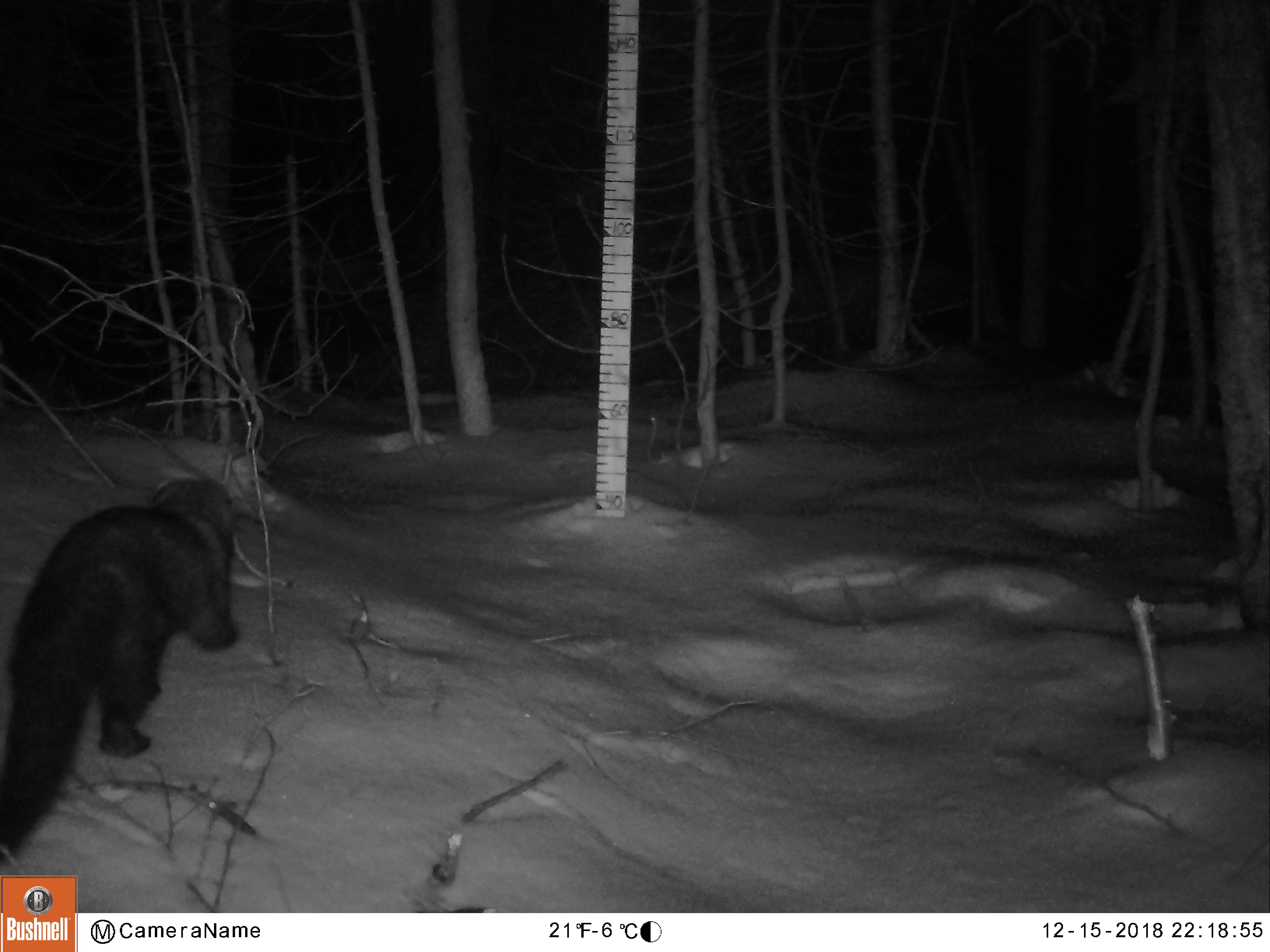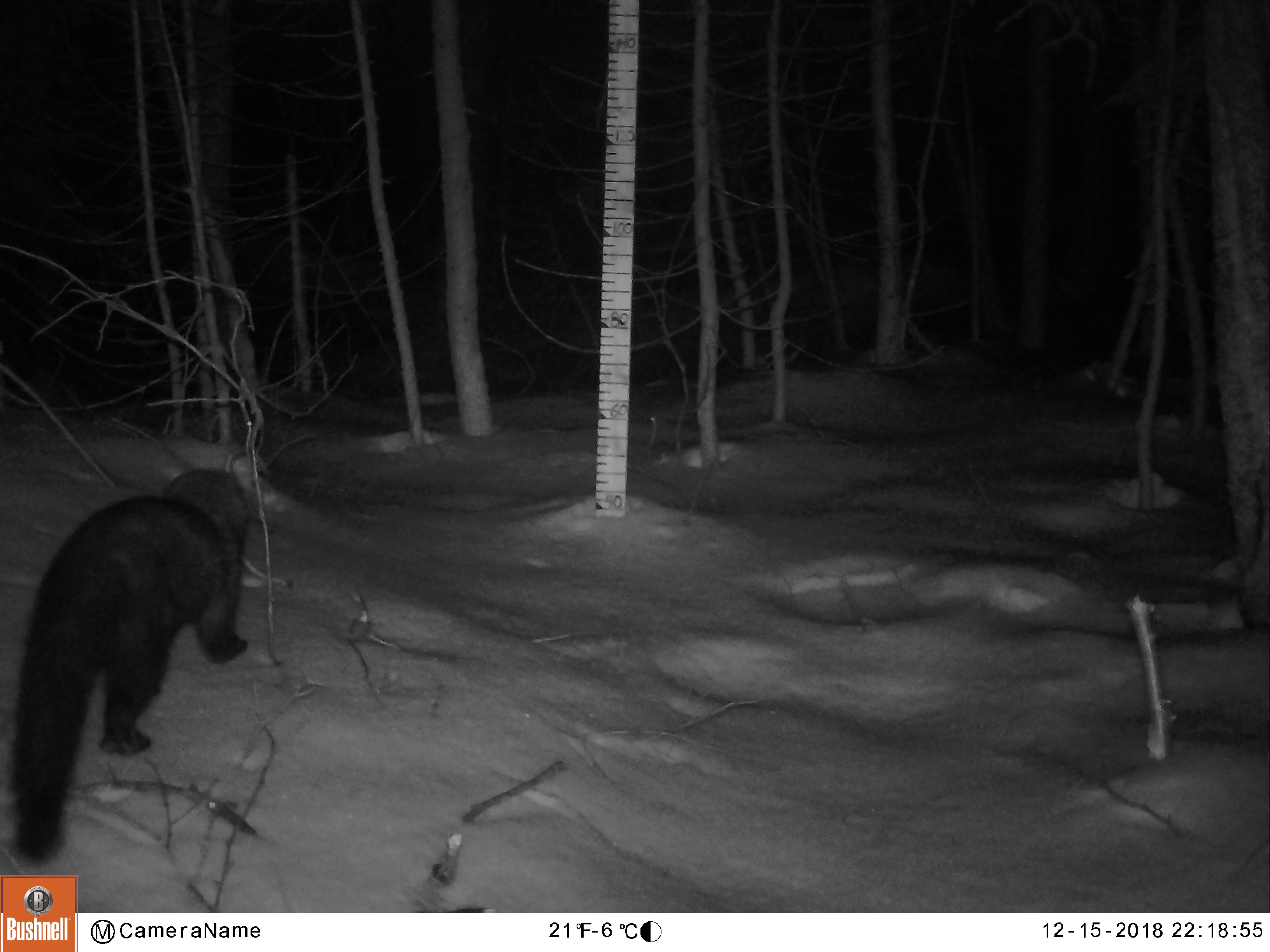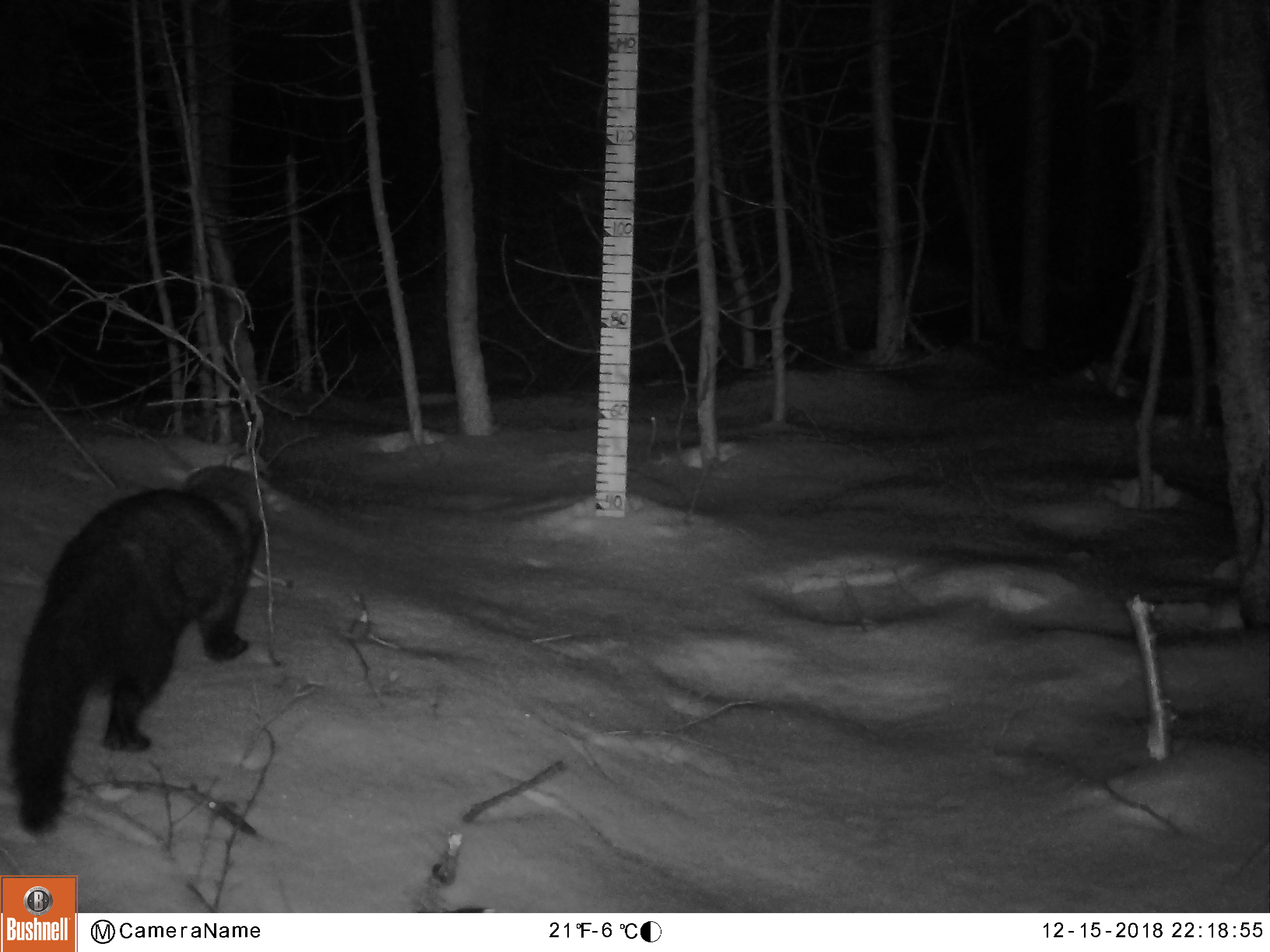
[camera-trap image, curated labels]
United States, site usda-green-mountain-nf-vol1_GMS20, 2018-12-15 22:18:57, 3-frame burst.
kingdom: Animalia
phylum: Chordata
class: Mammalia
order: Carnivora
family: Mustelidae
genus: Pekania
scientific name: Pekania pennanti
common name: fisher